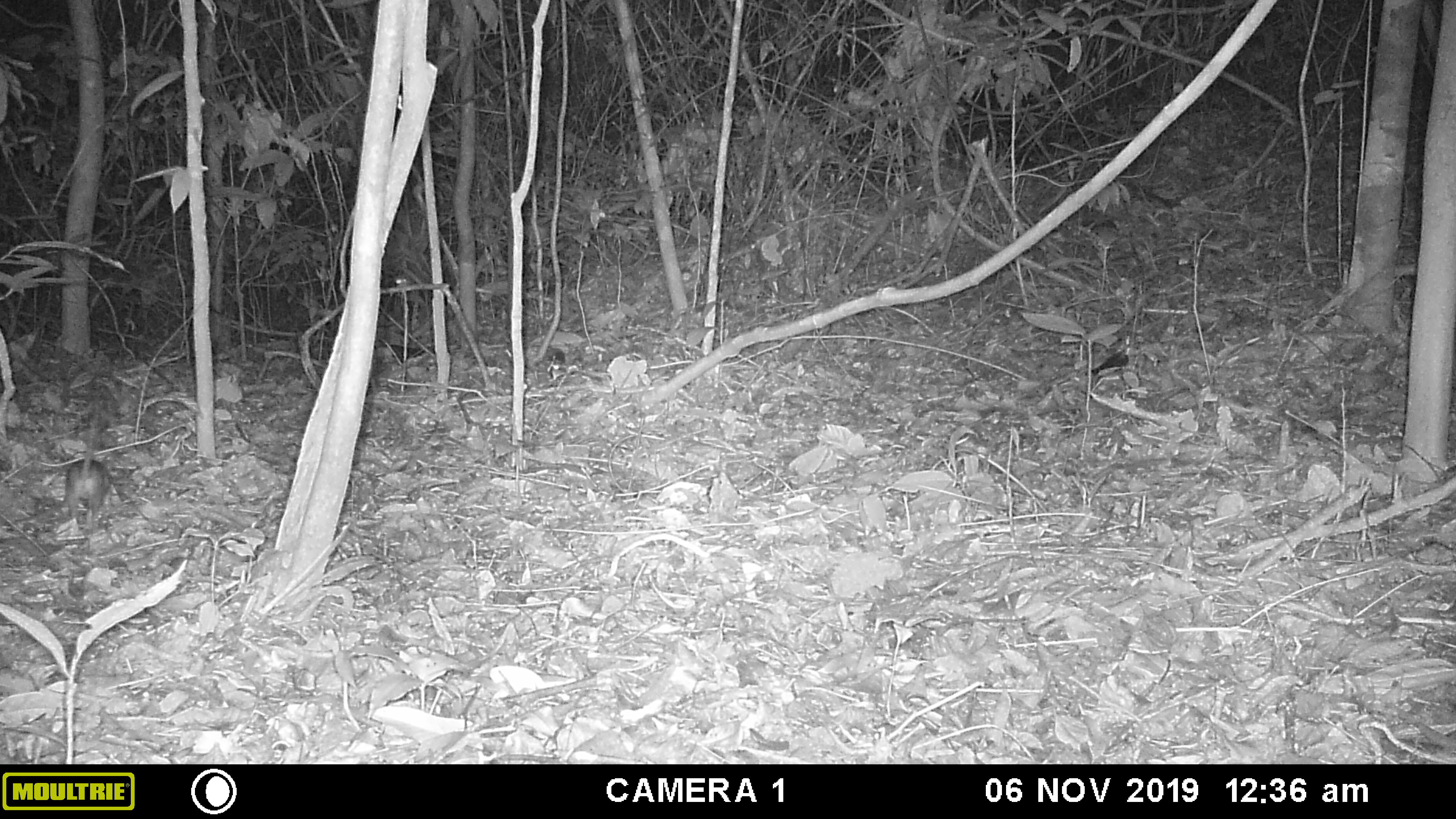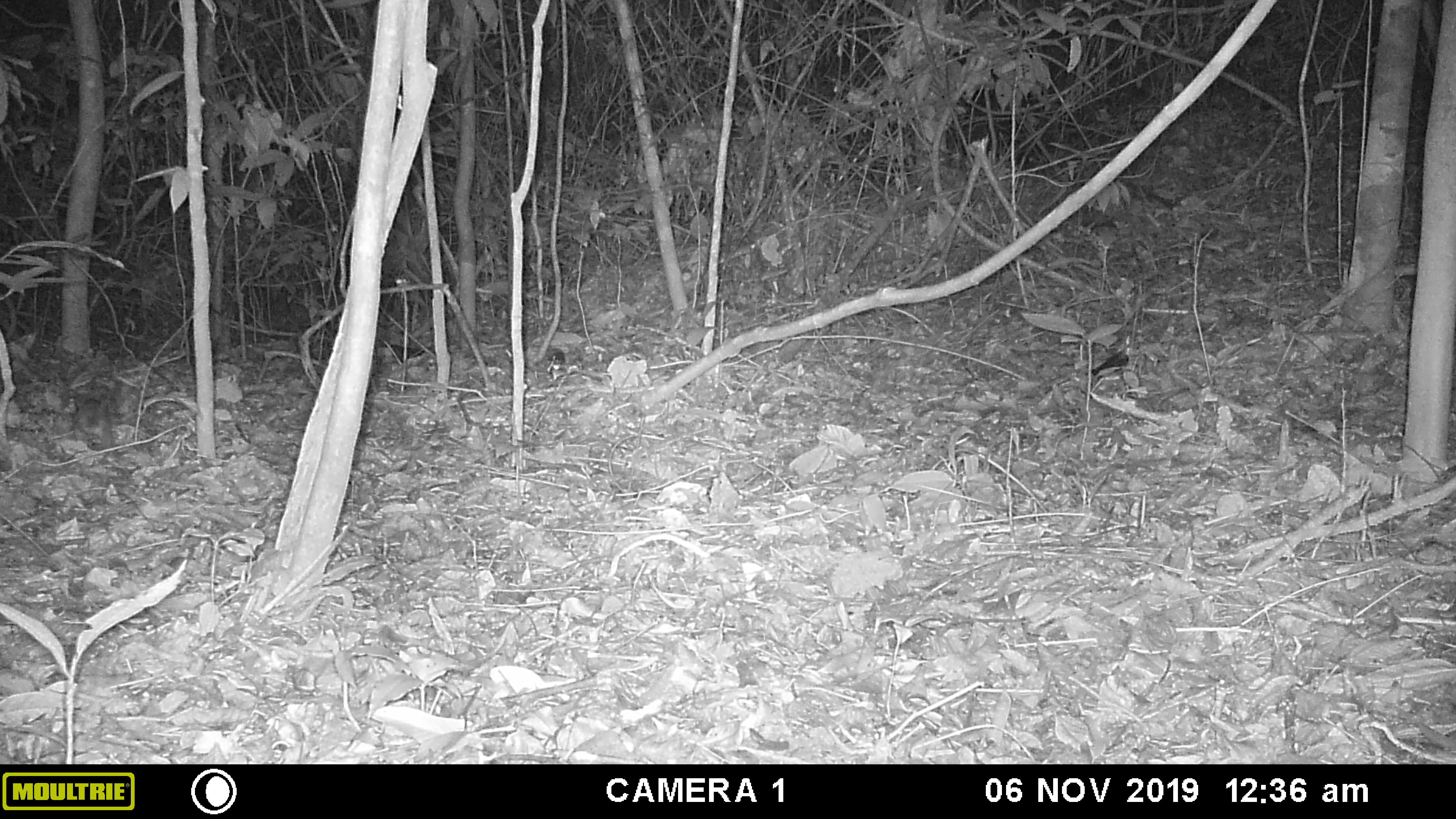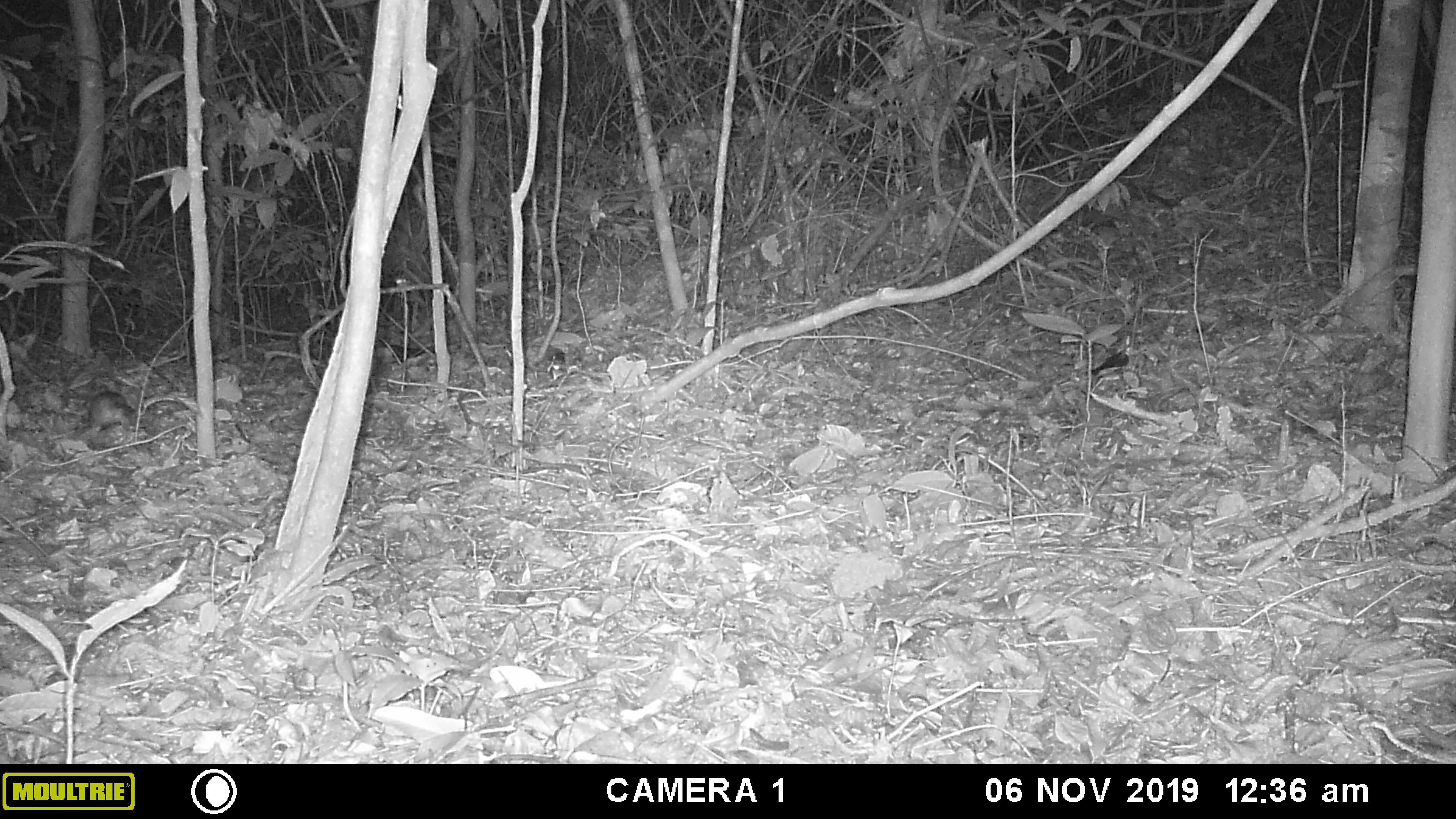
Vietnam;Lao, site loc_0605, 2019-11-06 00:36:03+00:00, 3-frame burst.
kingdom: Animalia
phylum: Chordata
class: Mammalia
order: Rodentia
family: Muridae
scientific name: Muridae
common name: old-world mice and rats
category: unidentified murid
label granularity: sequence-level